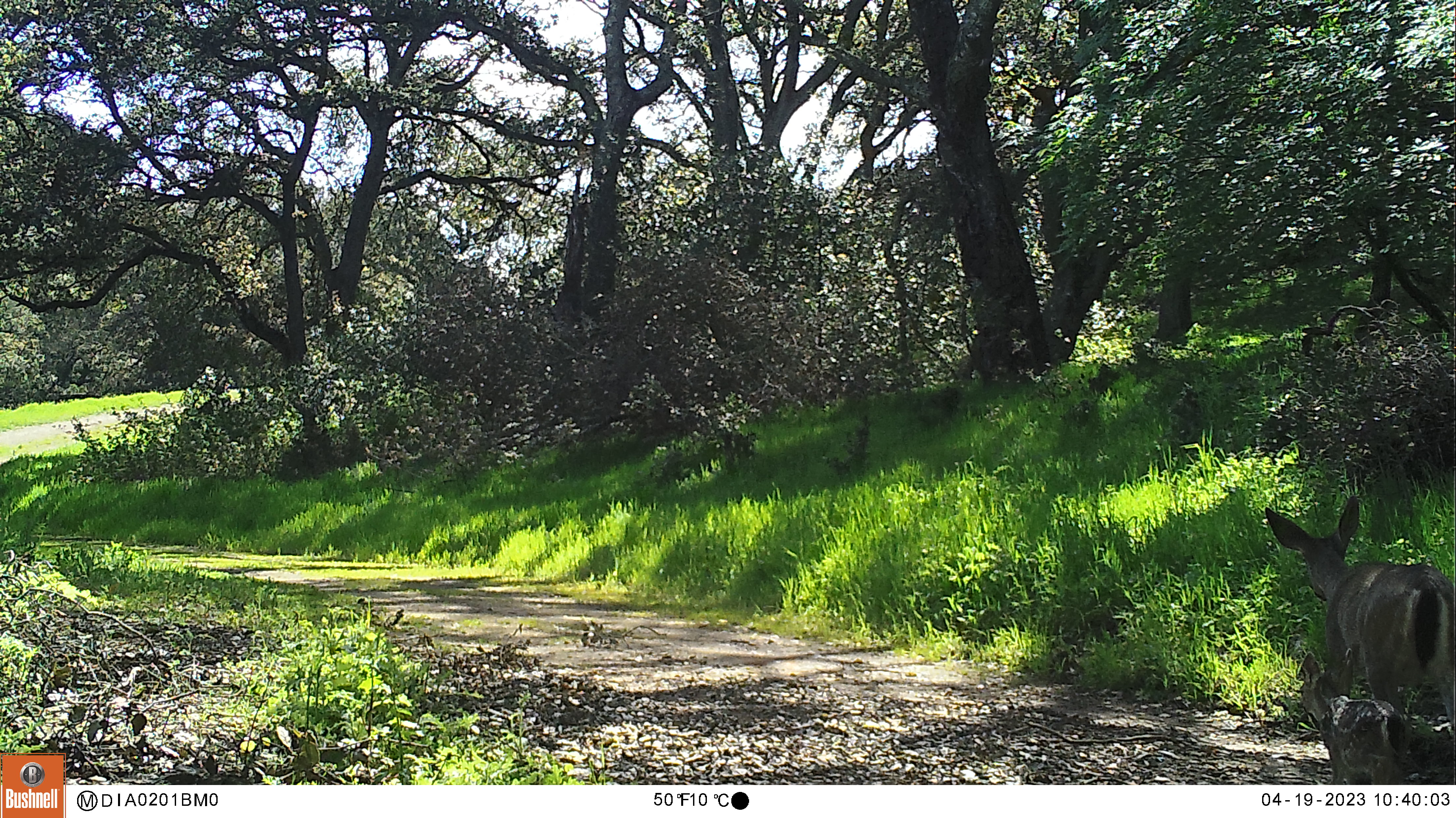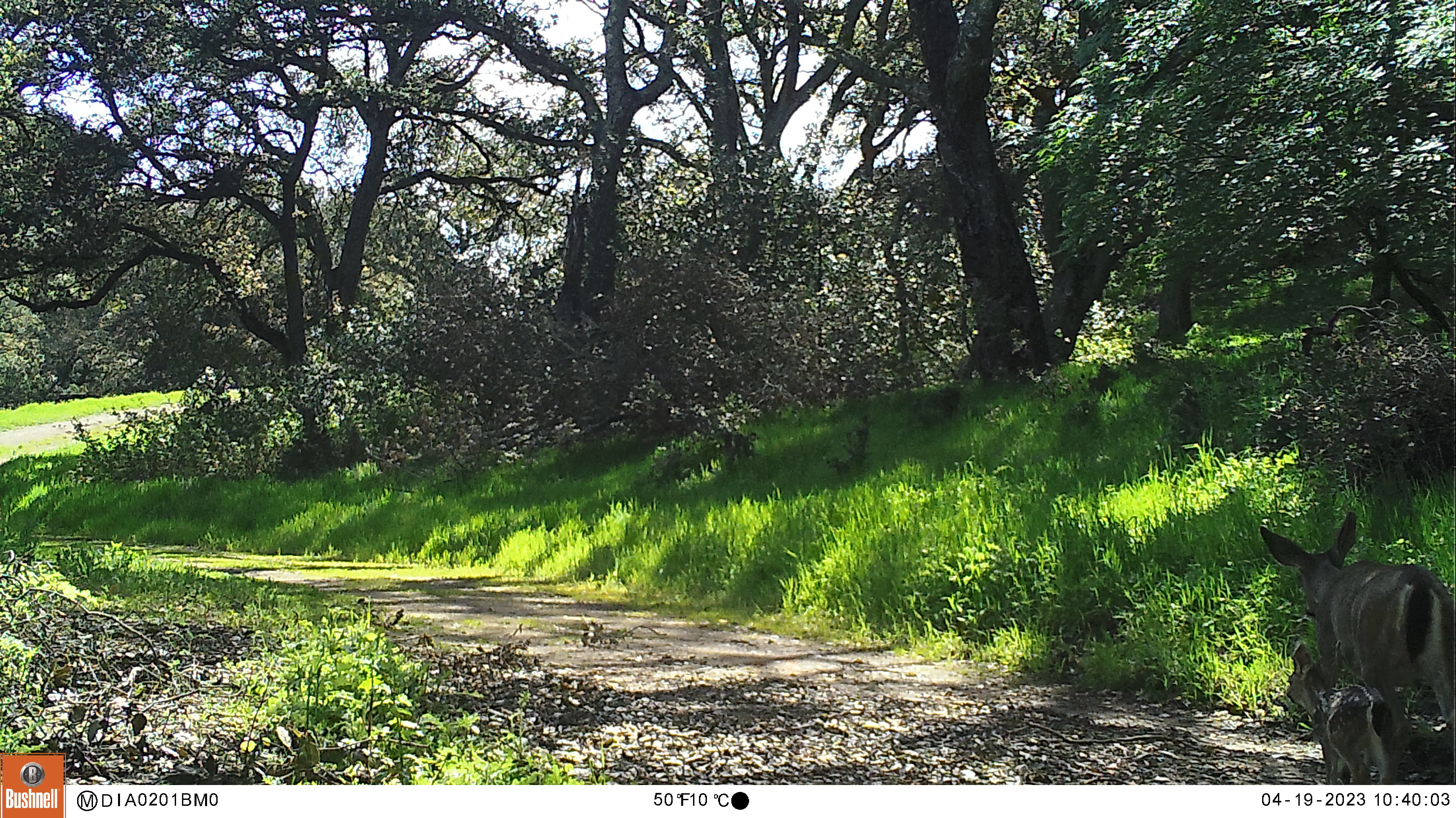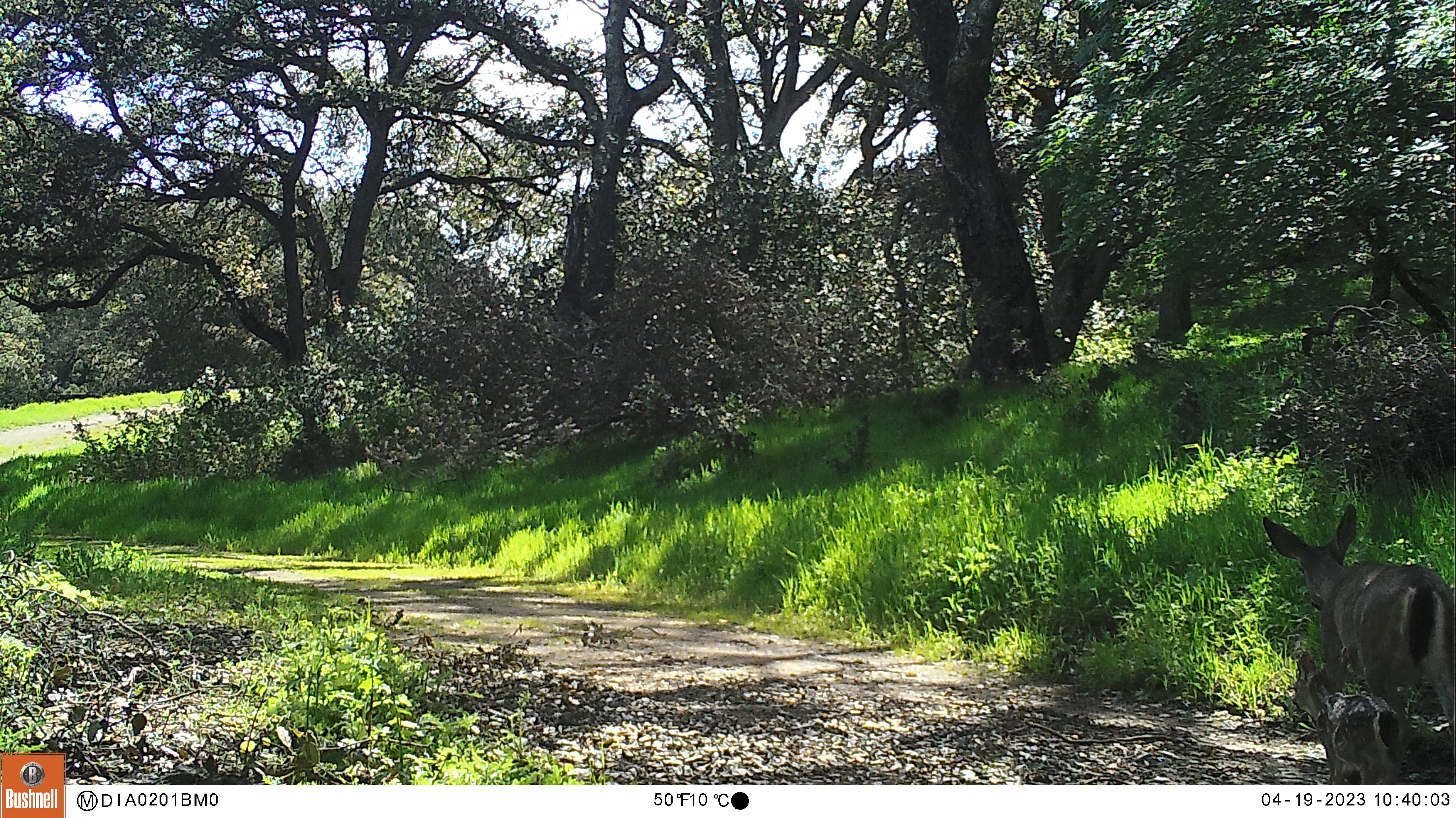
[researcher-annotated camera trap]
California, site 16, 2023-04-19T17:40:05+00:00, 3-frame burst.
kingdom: Animalia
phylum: Chordata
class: Mammalia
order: Artiodactyla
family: Cervidae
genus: Odocoileus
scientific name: Odocoileus hemionus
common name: mule deer